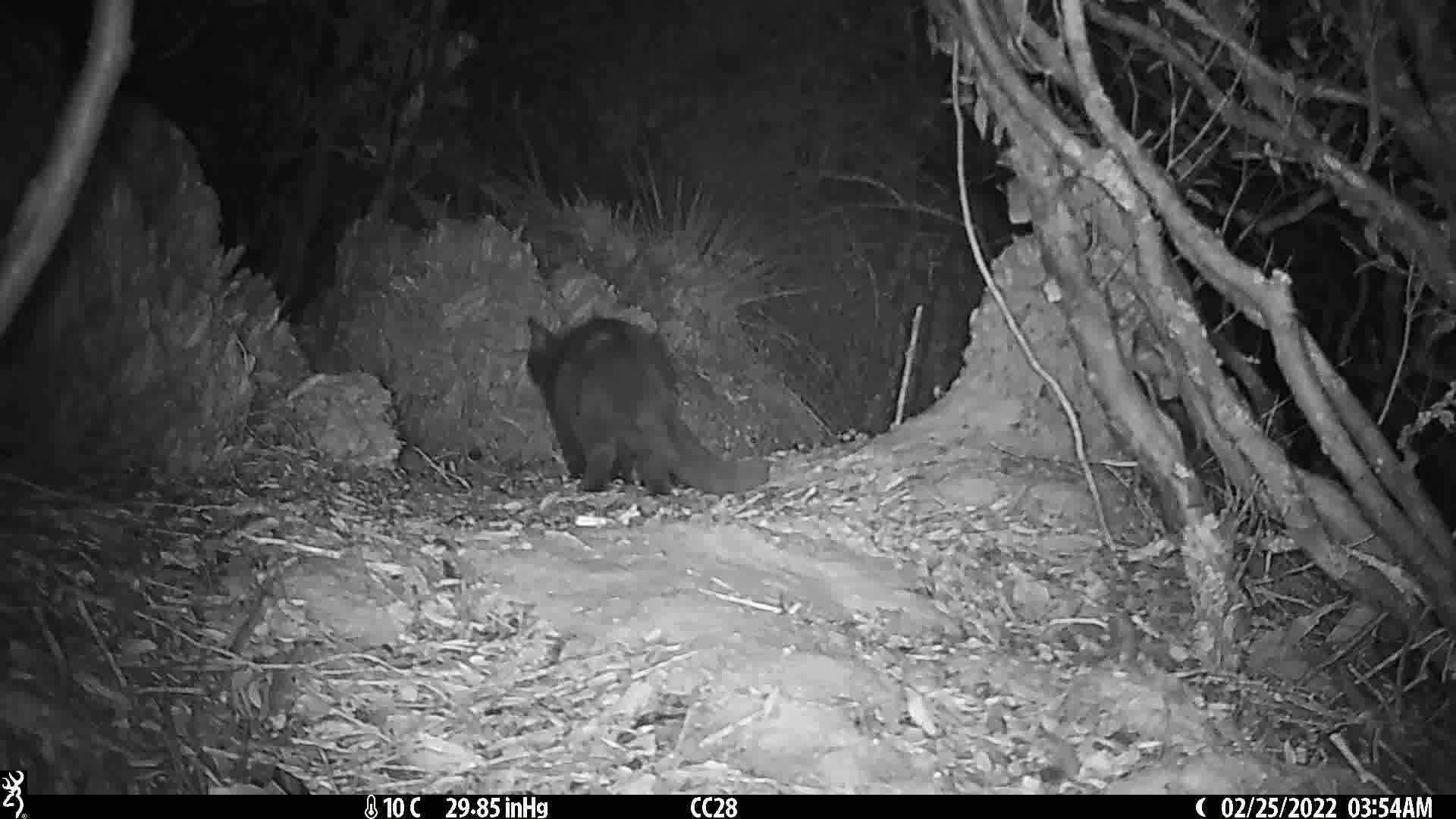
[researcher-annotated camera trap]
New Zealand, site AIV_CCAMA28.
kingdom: Animalia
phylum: Chordata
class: Mammalia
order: Carnivora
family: Felidae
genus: Felis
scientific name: Felis catus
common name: domestic cat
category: cat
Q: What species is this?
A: Cat (domestic cat) (Felis catus).